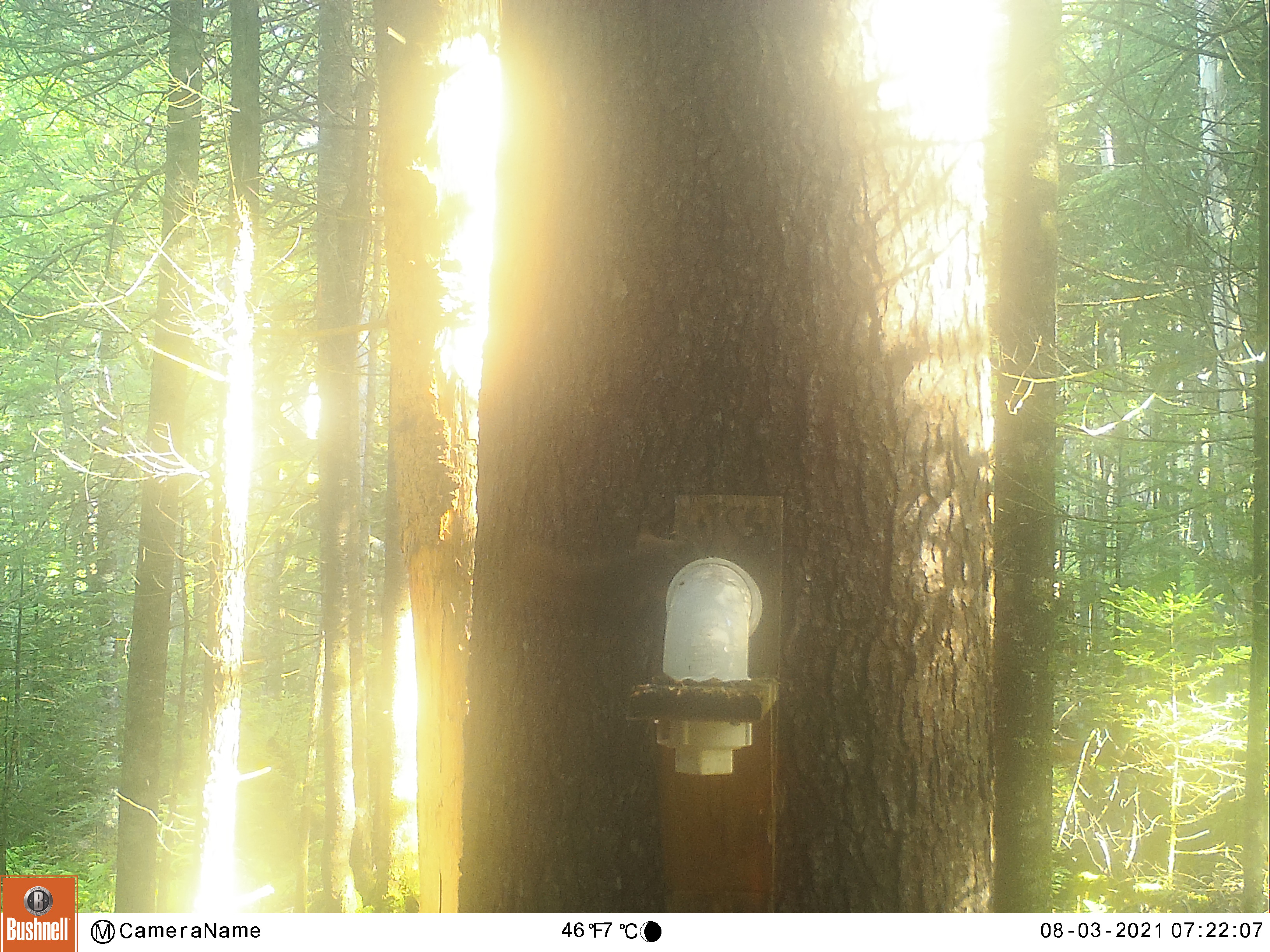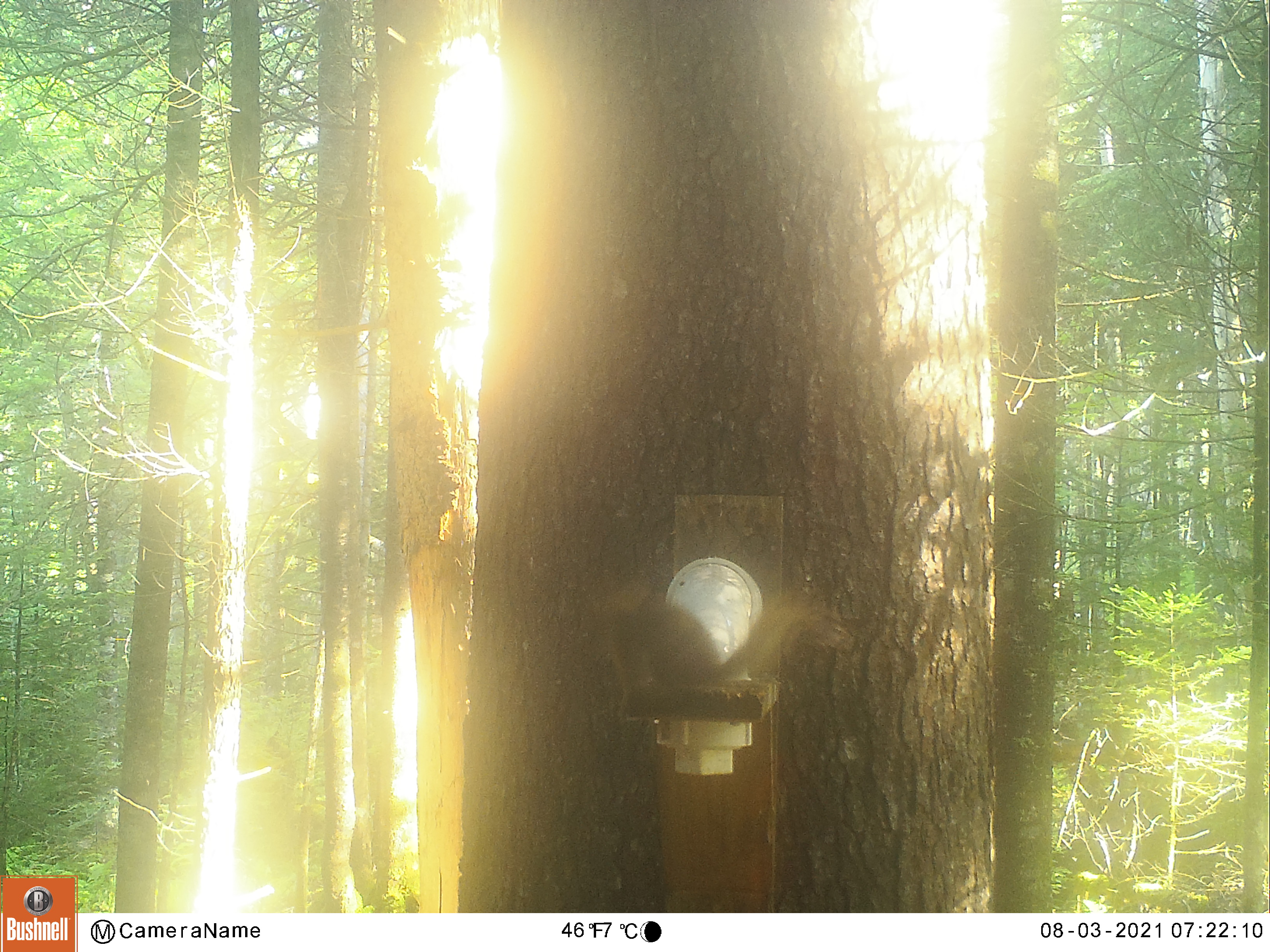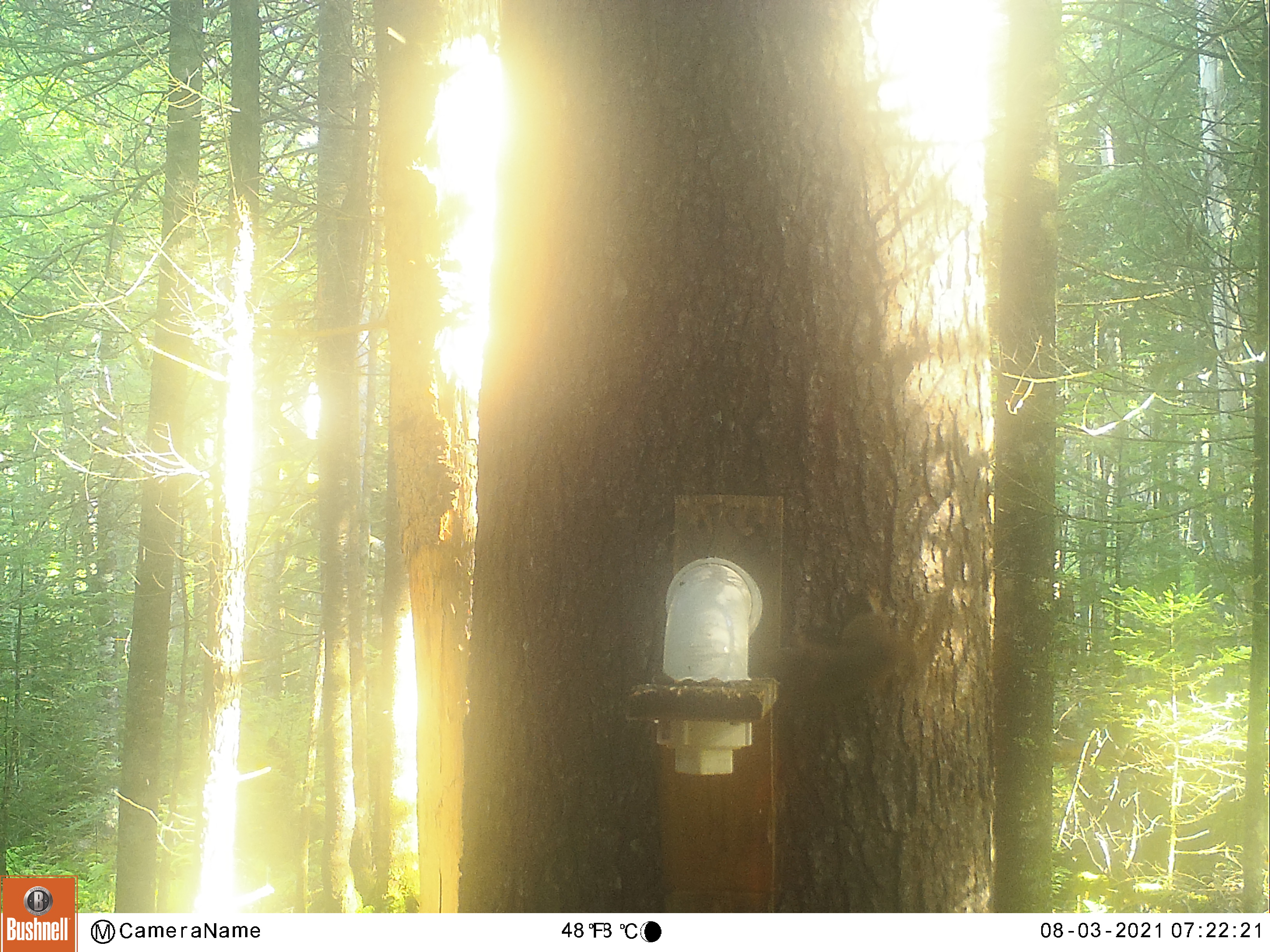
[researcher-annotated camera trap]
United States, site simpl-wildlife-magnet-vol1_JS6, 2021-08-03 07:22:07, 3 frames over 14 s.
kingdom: Animalia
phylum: Chordata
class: Mammalia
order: Rodentia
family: Sciuridae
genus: Tamiasciurus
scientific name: Tamiasciurus hudsonicus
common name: red squirrel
Red squirrel (Tamiasciurus hudsonicus).